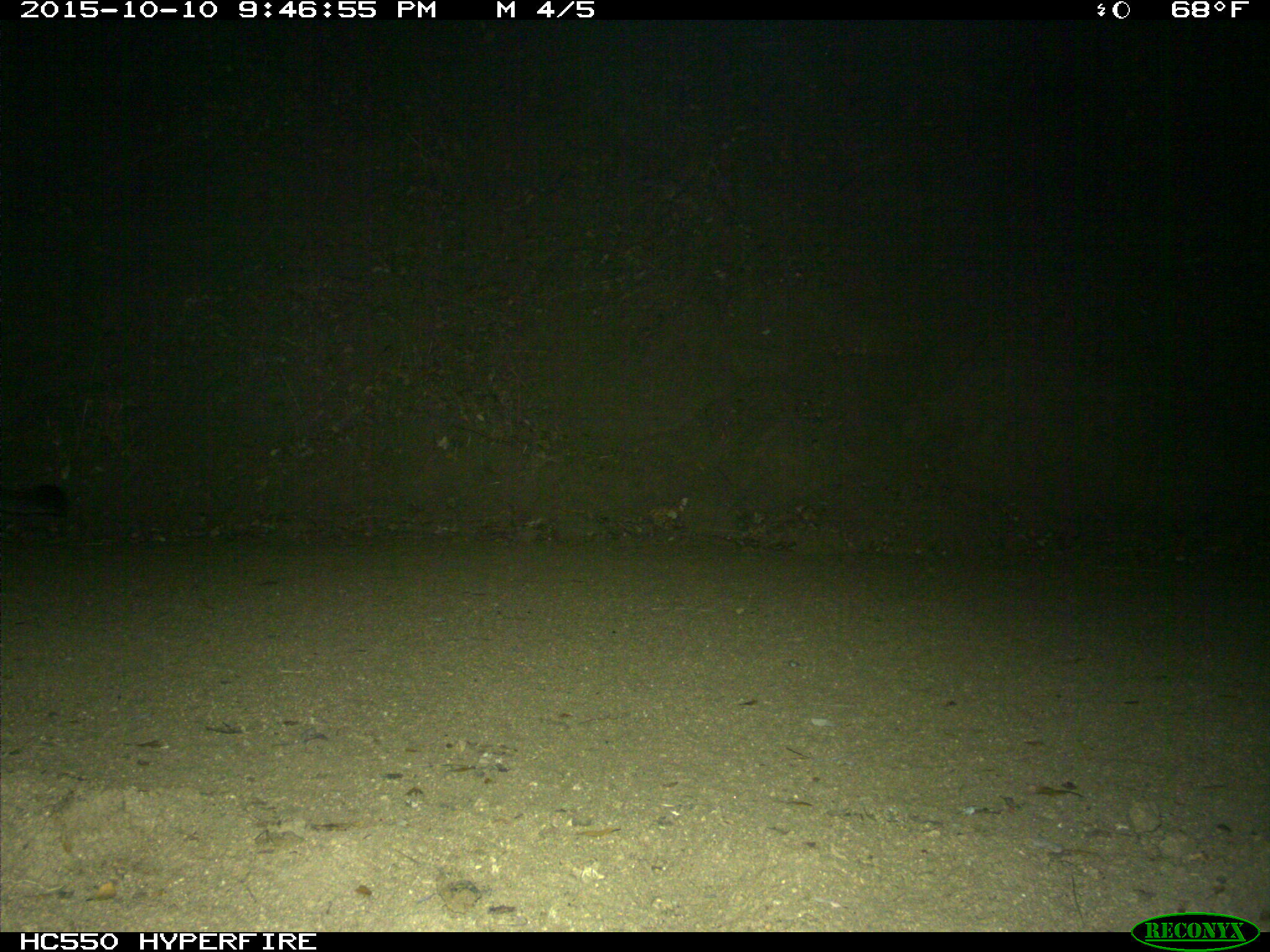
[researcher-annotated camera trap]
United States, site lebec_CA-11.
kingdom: Animalia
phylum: Chordata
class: Mammalia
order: Carnivora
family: Felidae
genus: Puma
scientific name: Puma concolor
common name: mountain lion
Puma concolor (mountain lion).